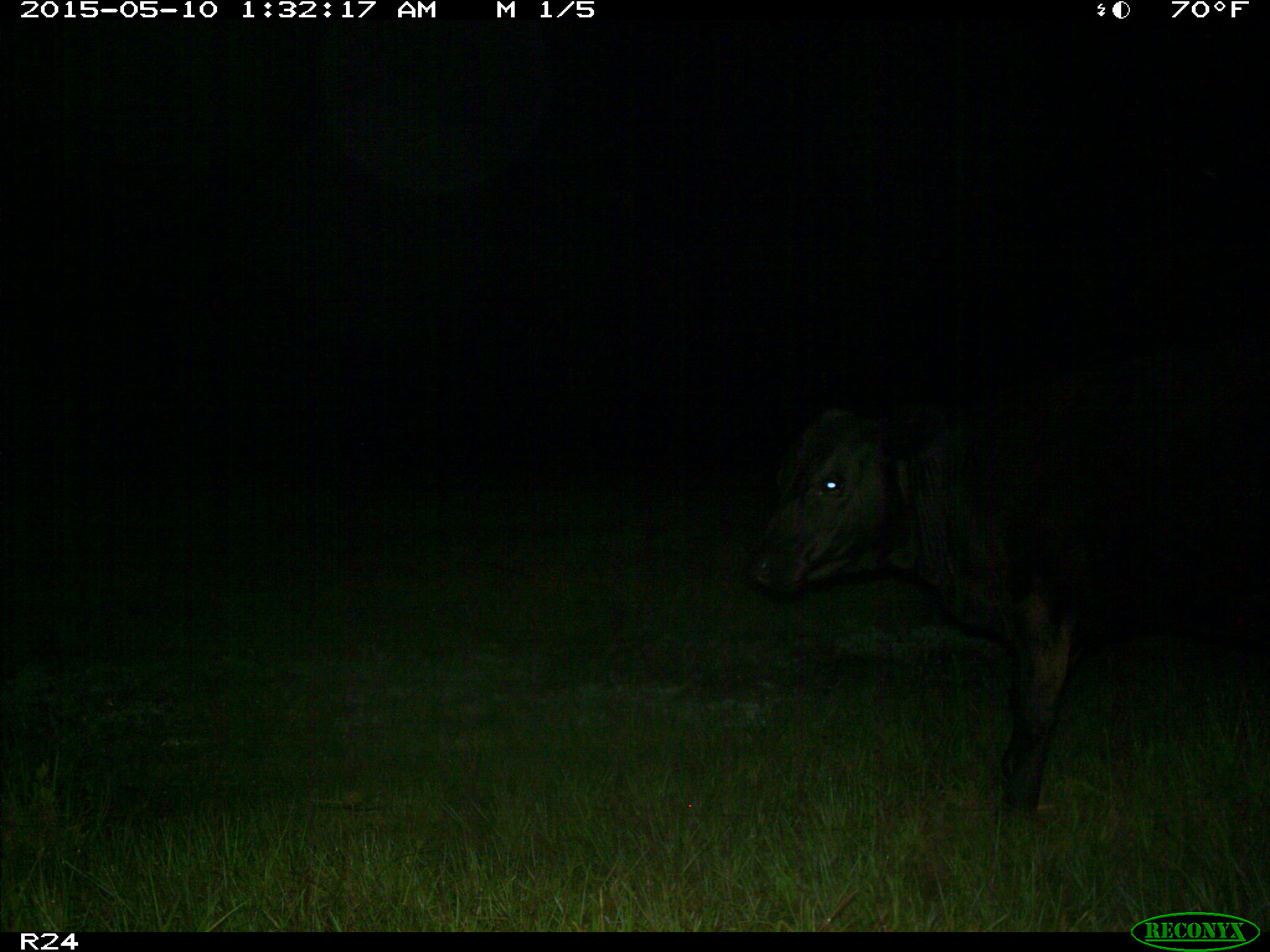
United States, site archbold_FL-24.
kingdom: Animalia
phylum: Chordata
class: Mammalia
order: Artiodactyla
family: Bovidae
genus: Bos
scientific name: Bos taurus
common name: domestic cow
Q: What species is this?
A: Bos taurus (domestic cow).